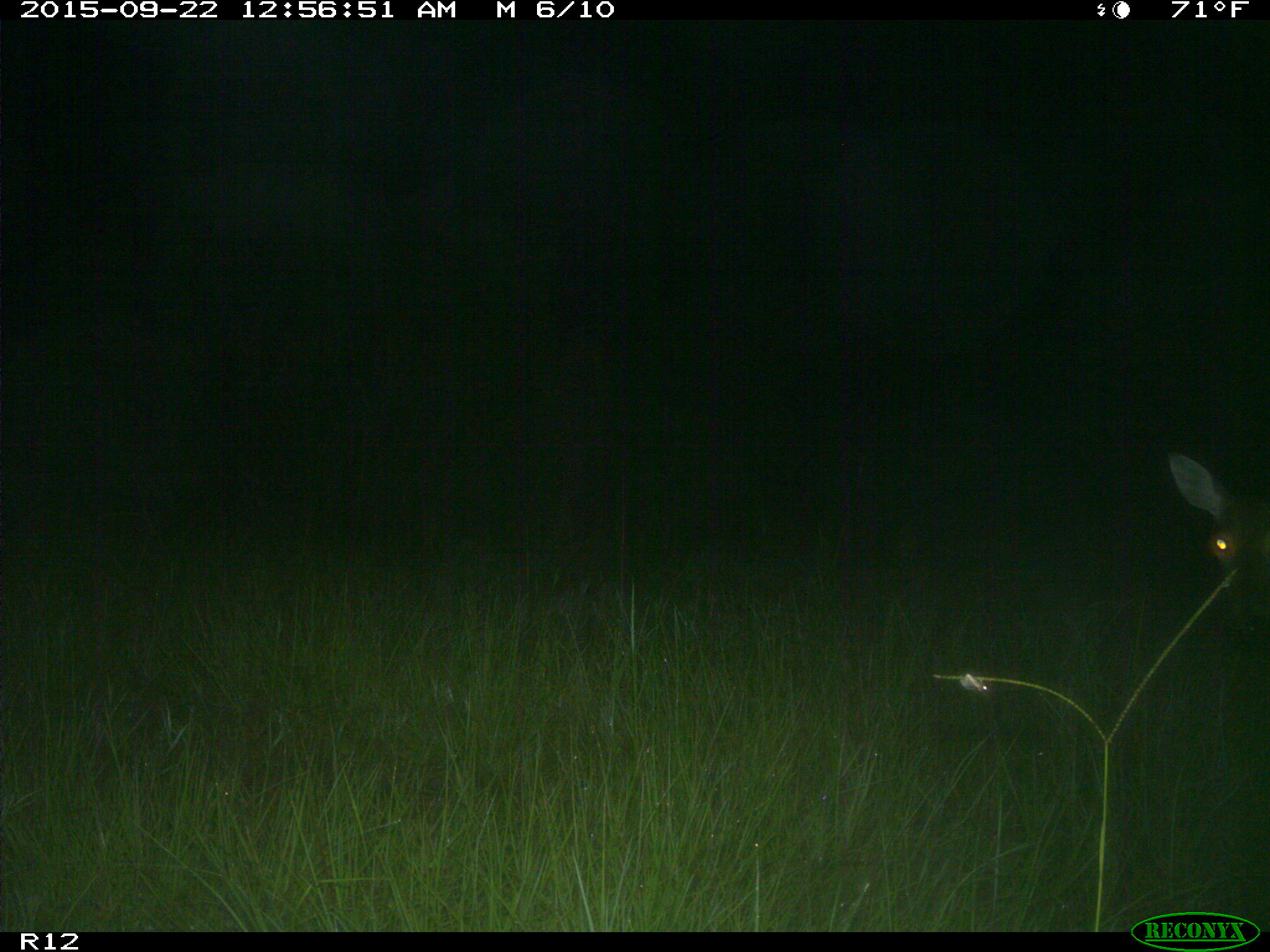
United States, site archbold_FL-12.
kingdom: Animalia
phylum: Chordata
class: Mammalia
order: Artiodactyla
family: Cervidae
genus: Odocoileus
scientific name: Odocoileus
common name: deer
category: unidentified deer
Unidentified deer (deer) (Odocoileus).